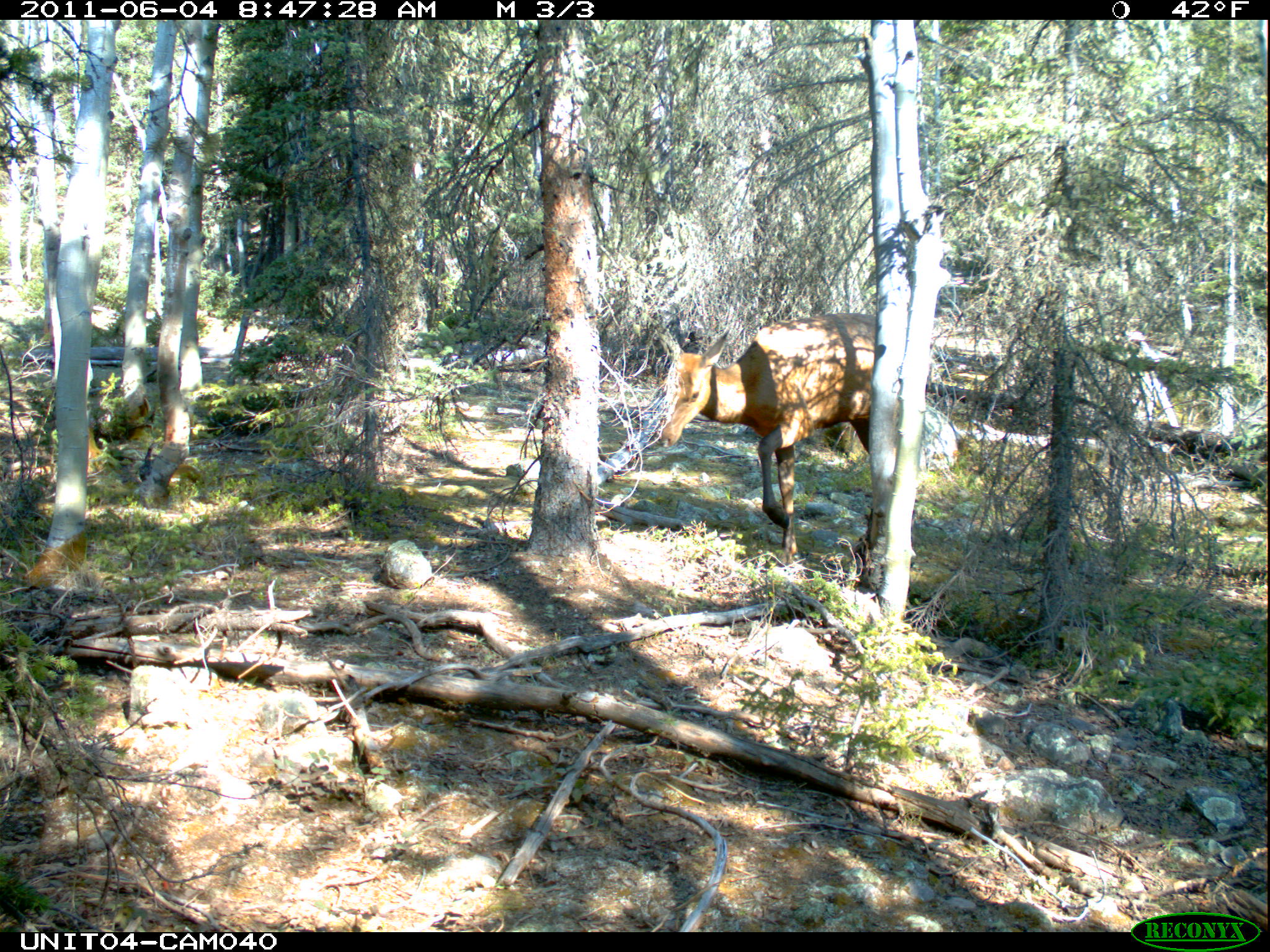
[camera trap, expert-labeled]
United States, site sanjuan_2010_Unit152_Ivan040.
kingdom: Animalia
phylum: Chordata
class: Mammalia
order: Artiodactyla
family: Cervidae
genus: Cervus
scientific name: Cervus elaphus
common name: red deer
Cervus elaphus (red deer).